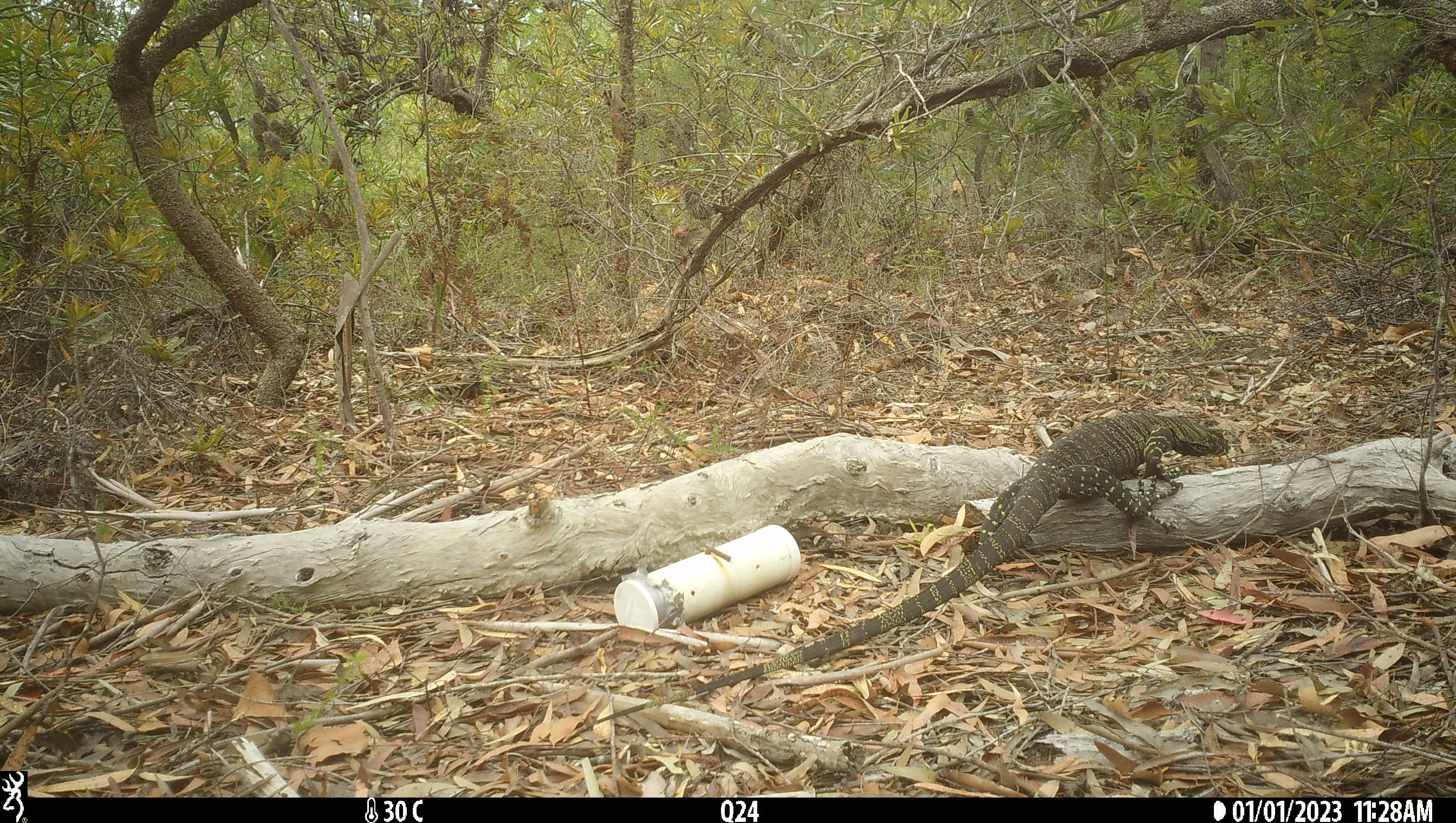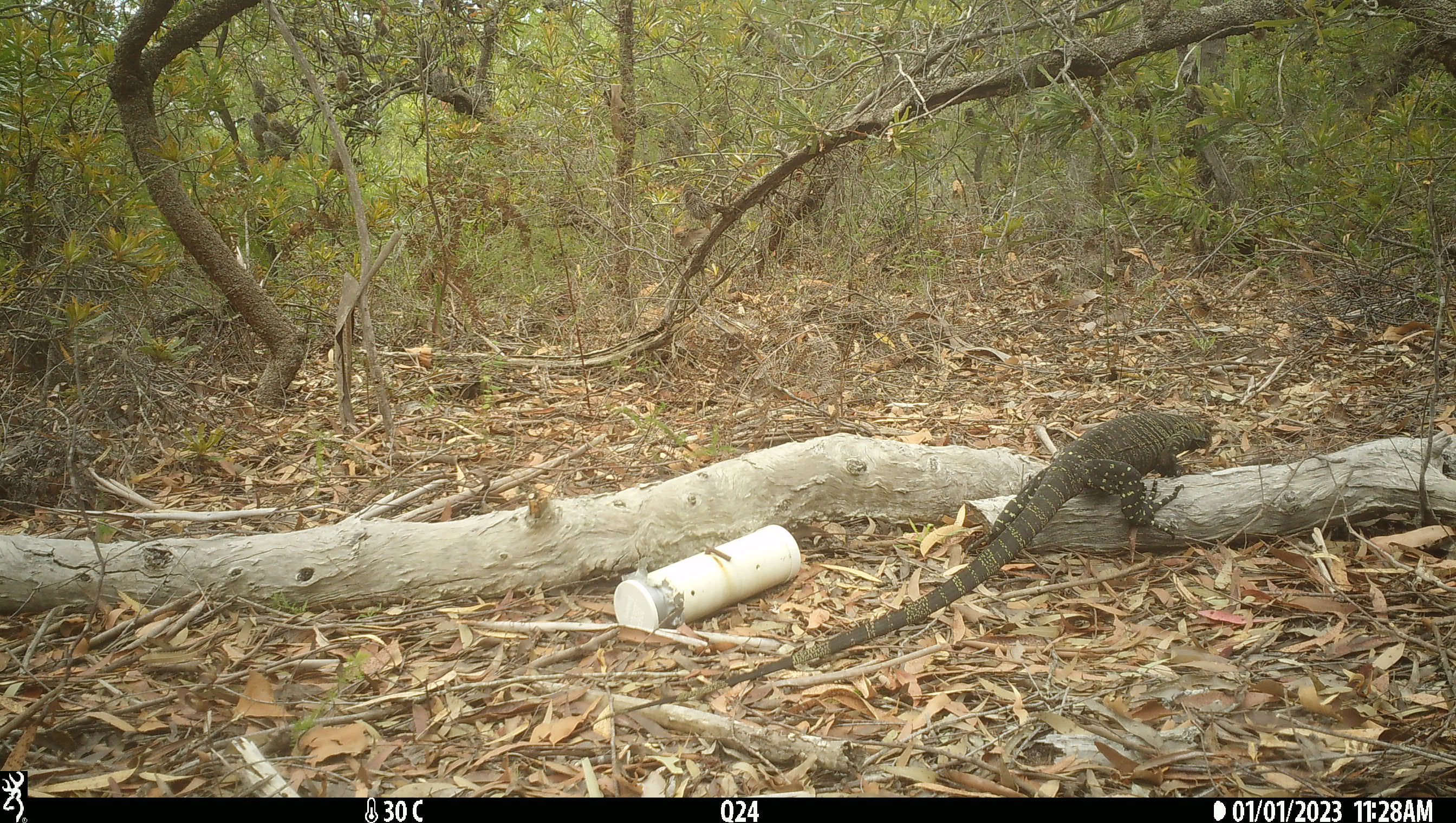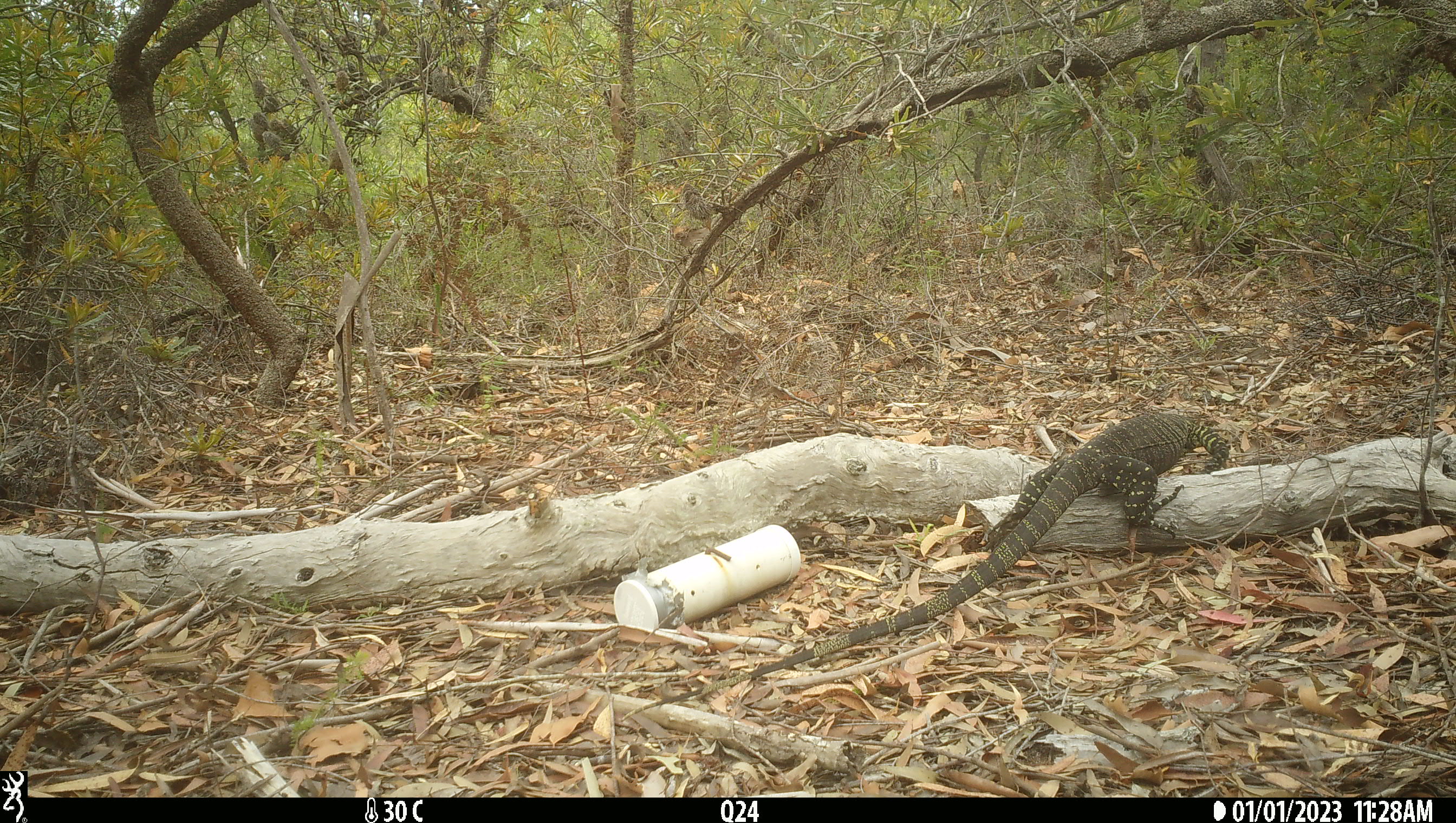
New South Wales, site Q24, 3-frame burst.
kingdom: Animalia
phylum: Chordata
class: Reptilia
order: Squamata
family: Varanidae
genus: Varanus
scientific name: Varanus varius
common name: lace monitor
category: goanna